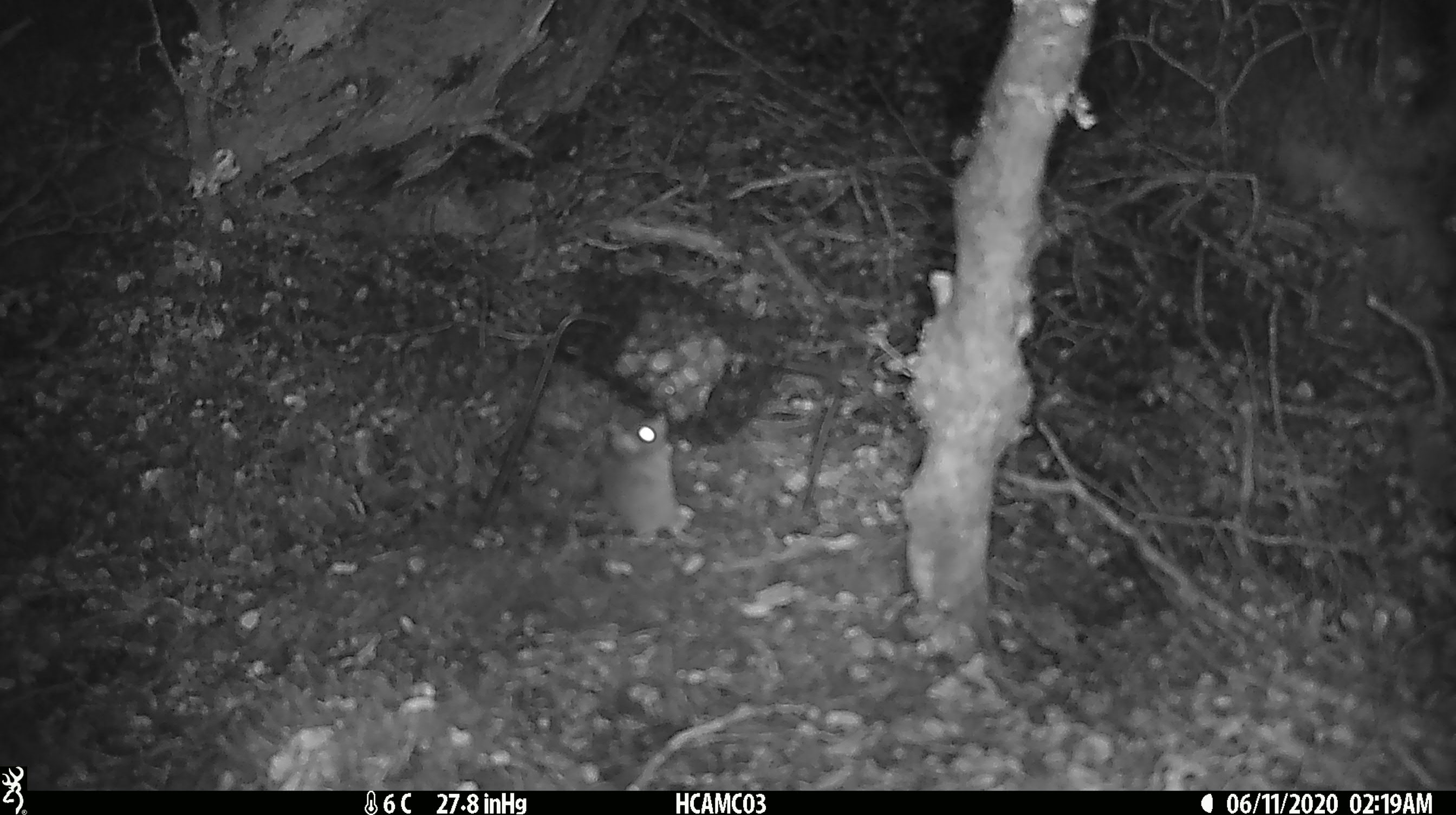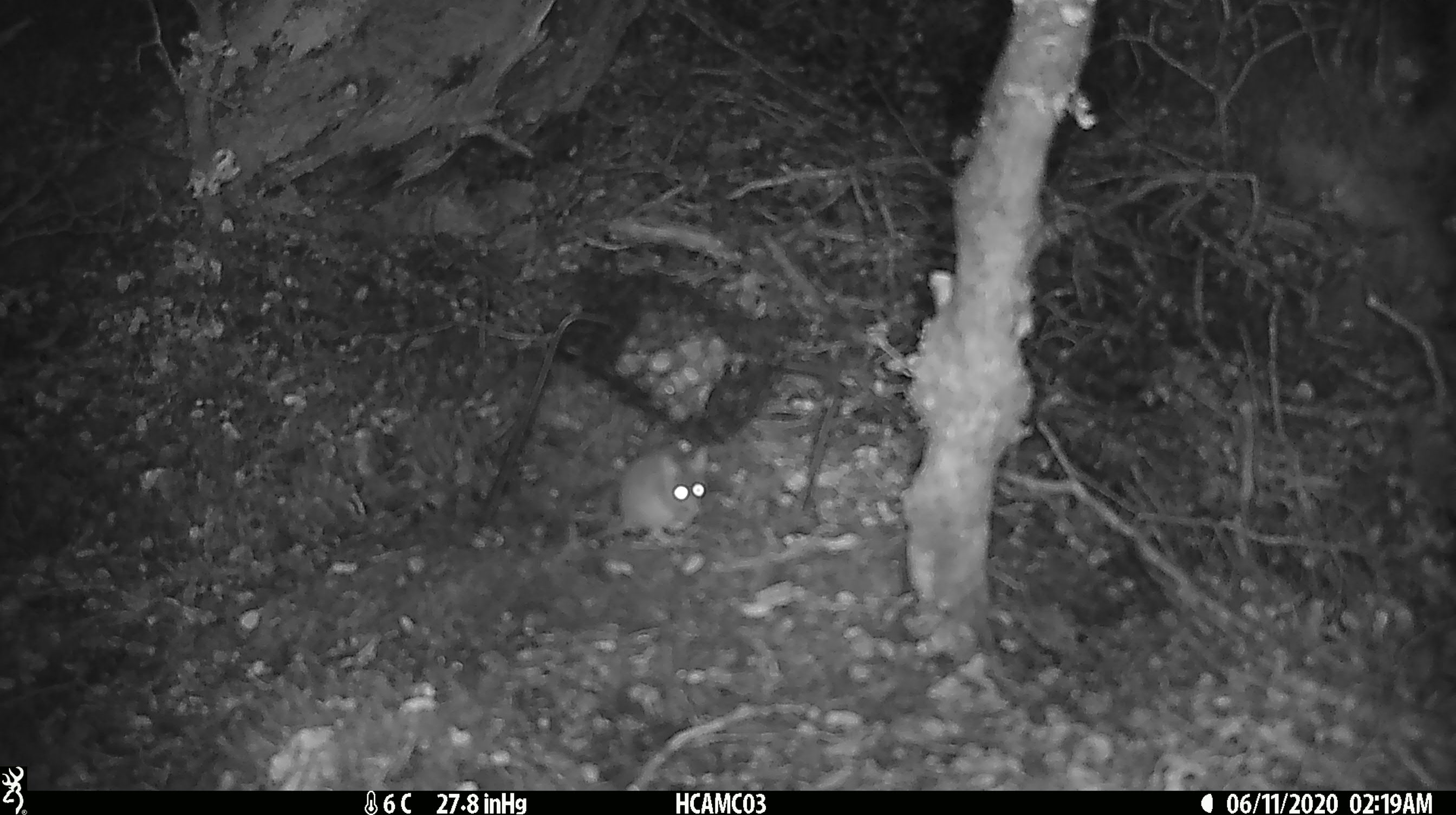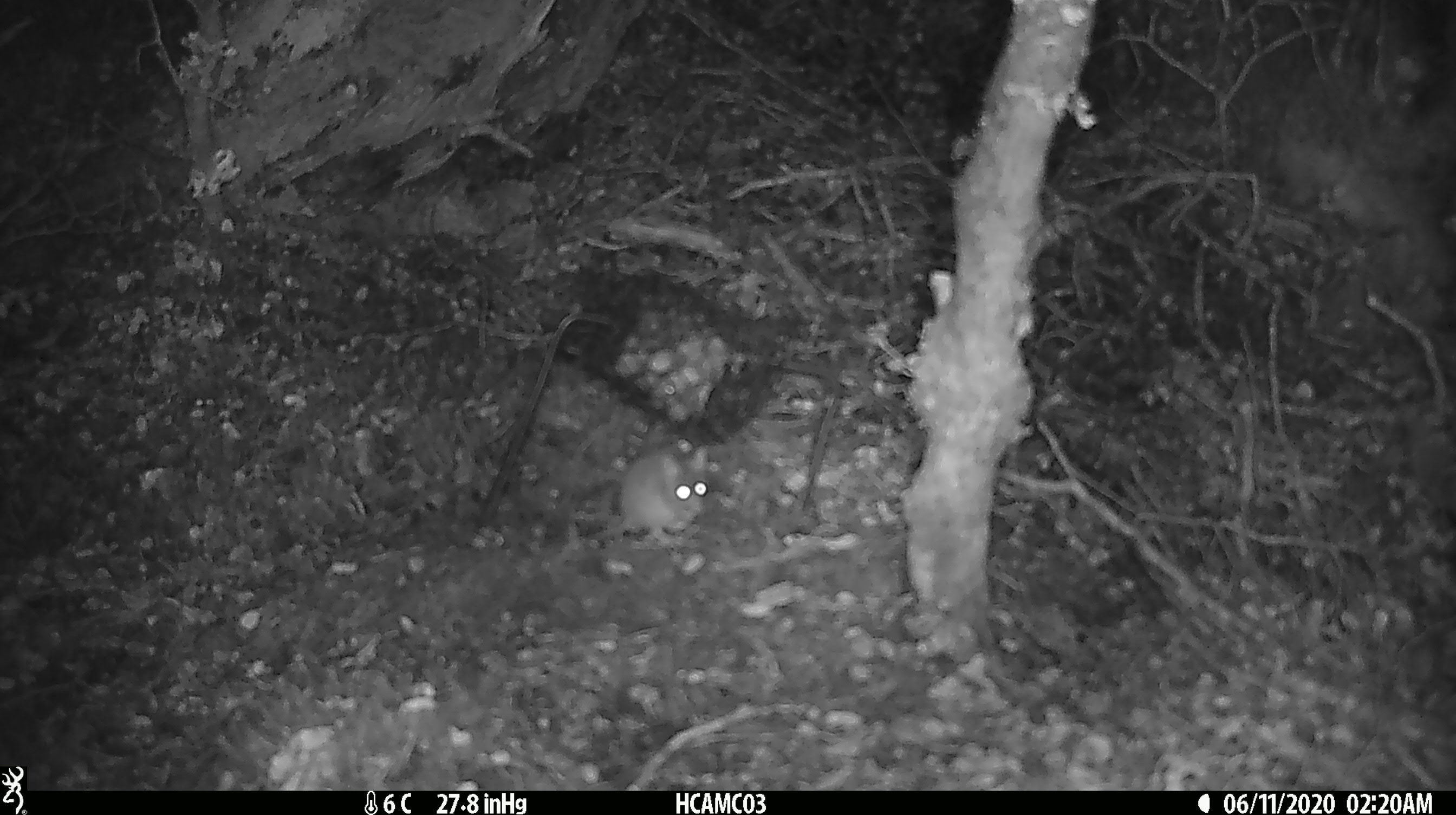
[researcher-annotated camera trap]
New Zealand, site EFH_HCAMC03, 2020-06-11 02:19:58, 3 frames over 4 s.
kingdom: Animalia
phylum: Chordata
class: Mammalia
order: Rodentia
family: Muridae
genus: Mus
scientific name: Mus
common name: mouse